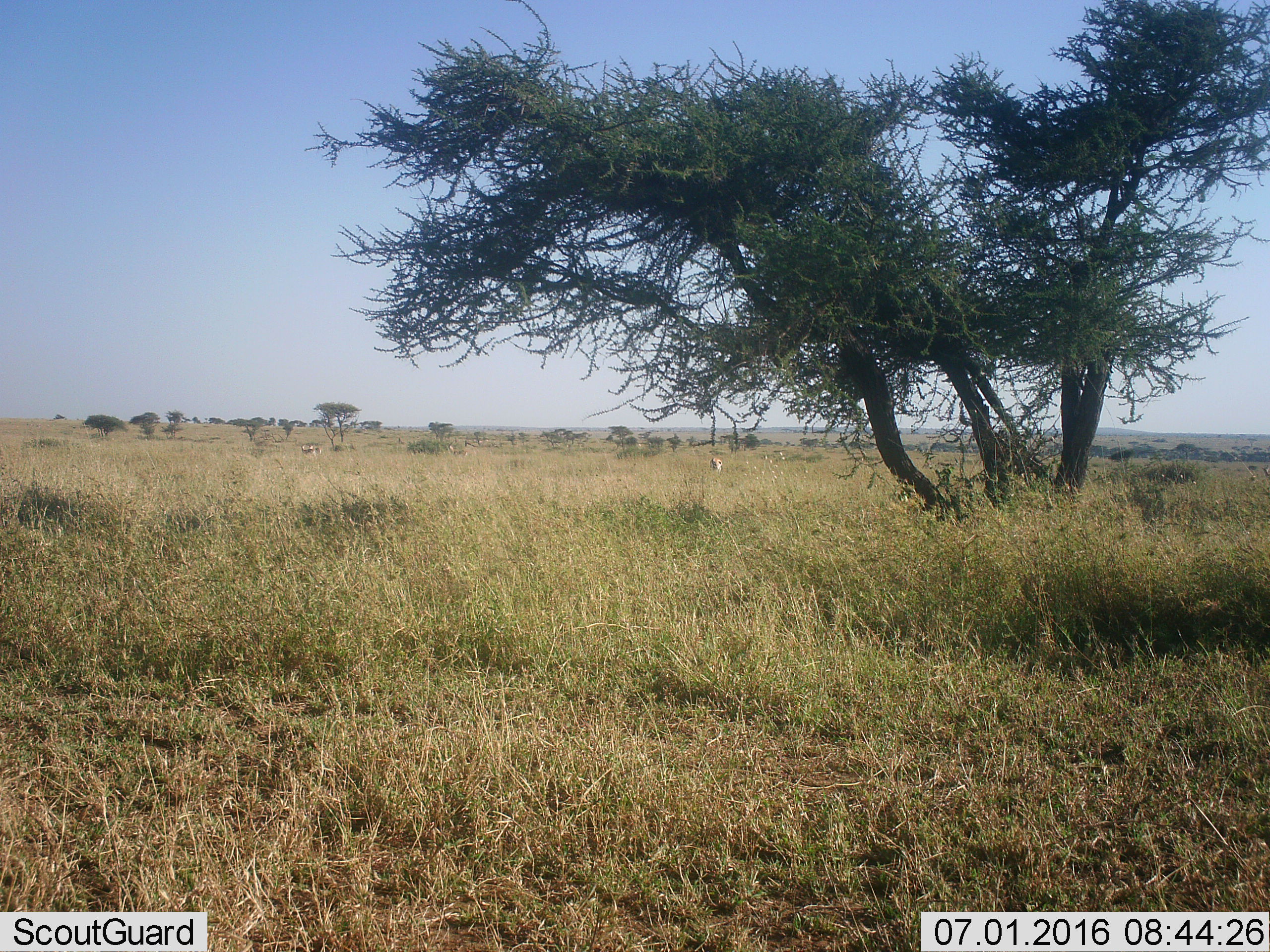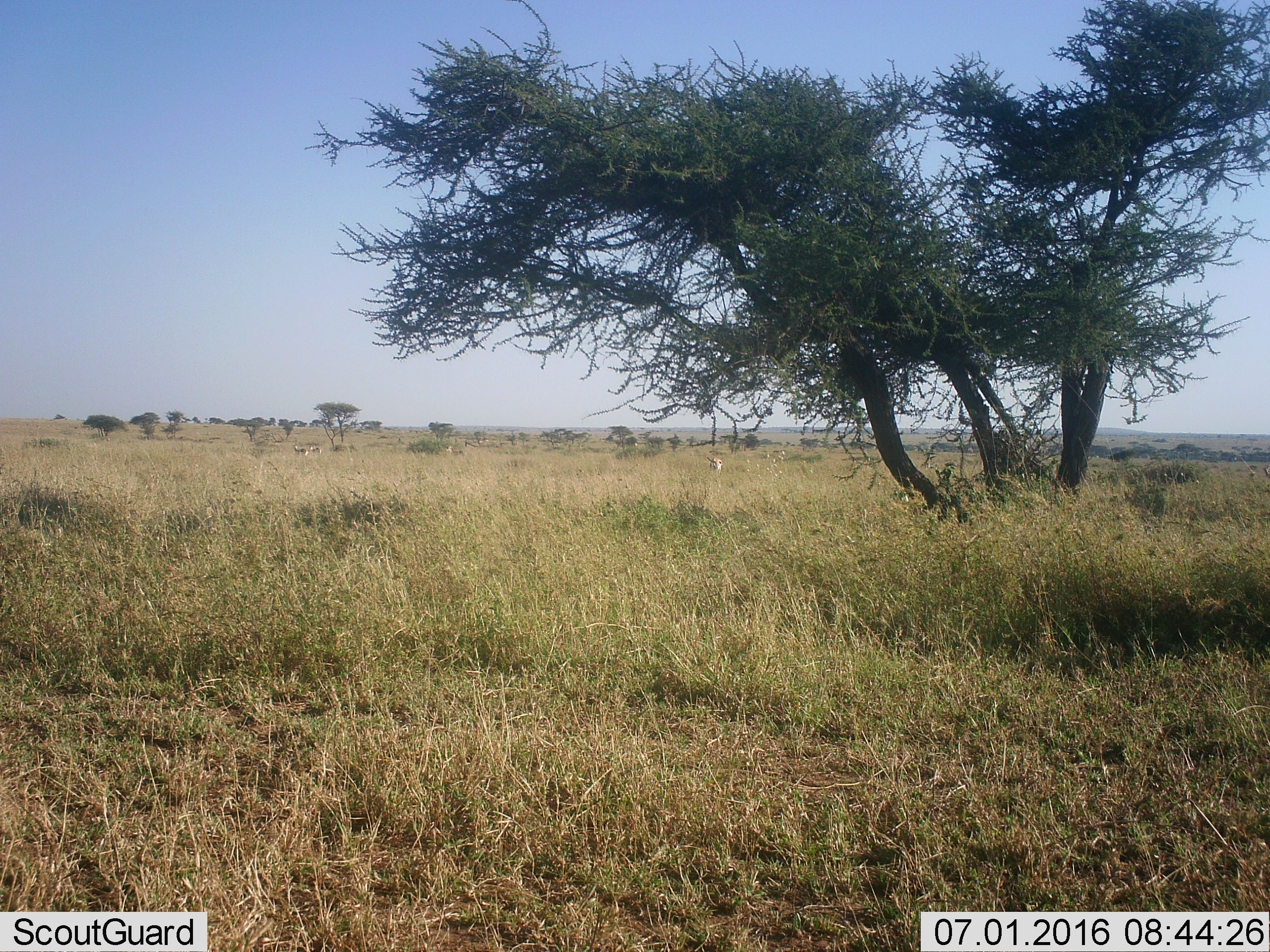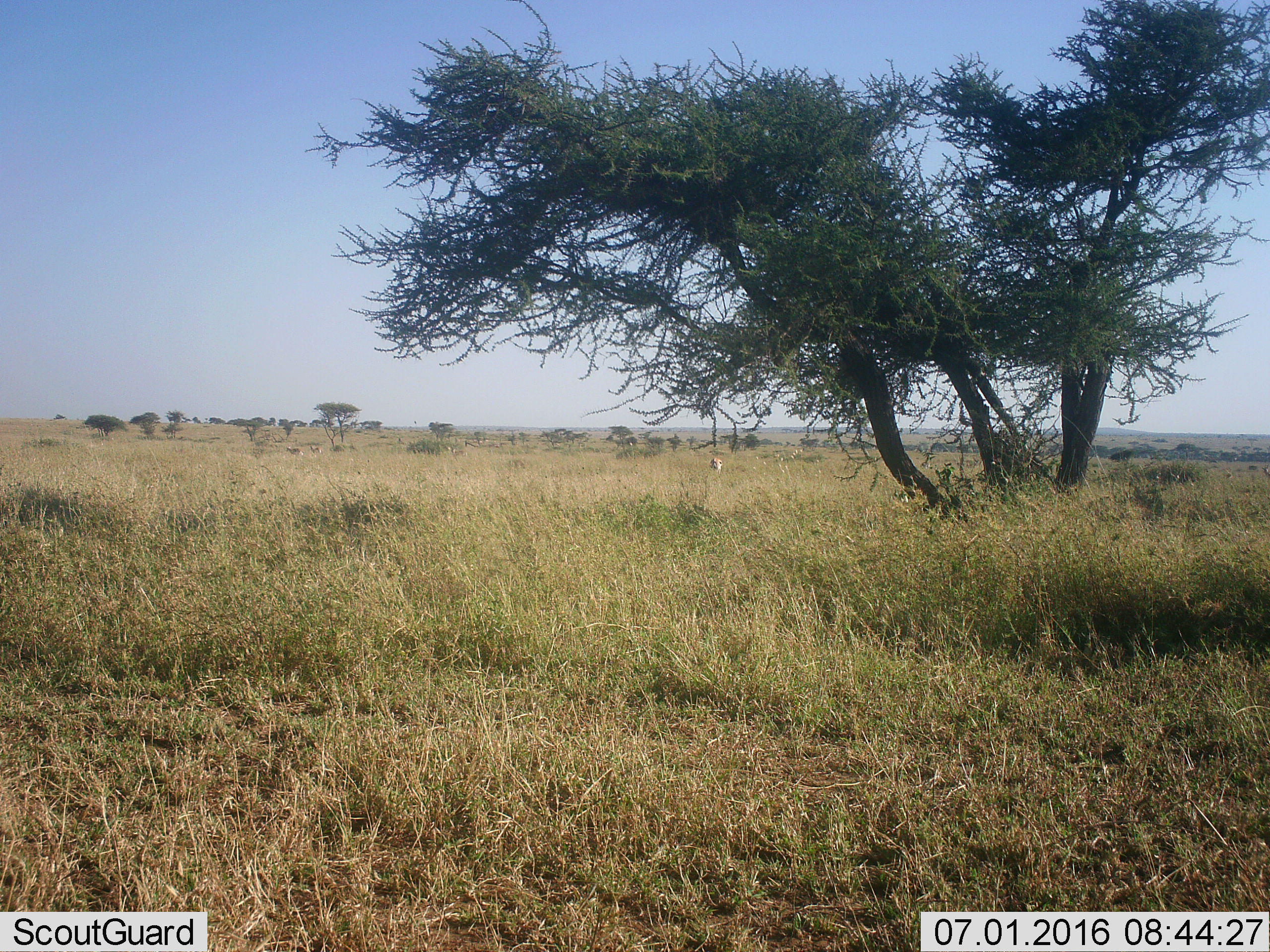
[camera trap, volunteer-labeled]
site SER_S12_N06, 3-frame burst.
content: unidentified animal